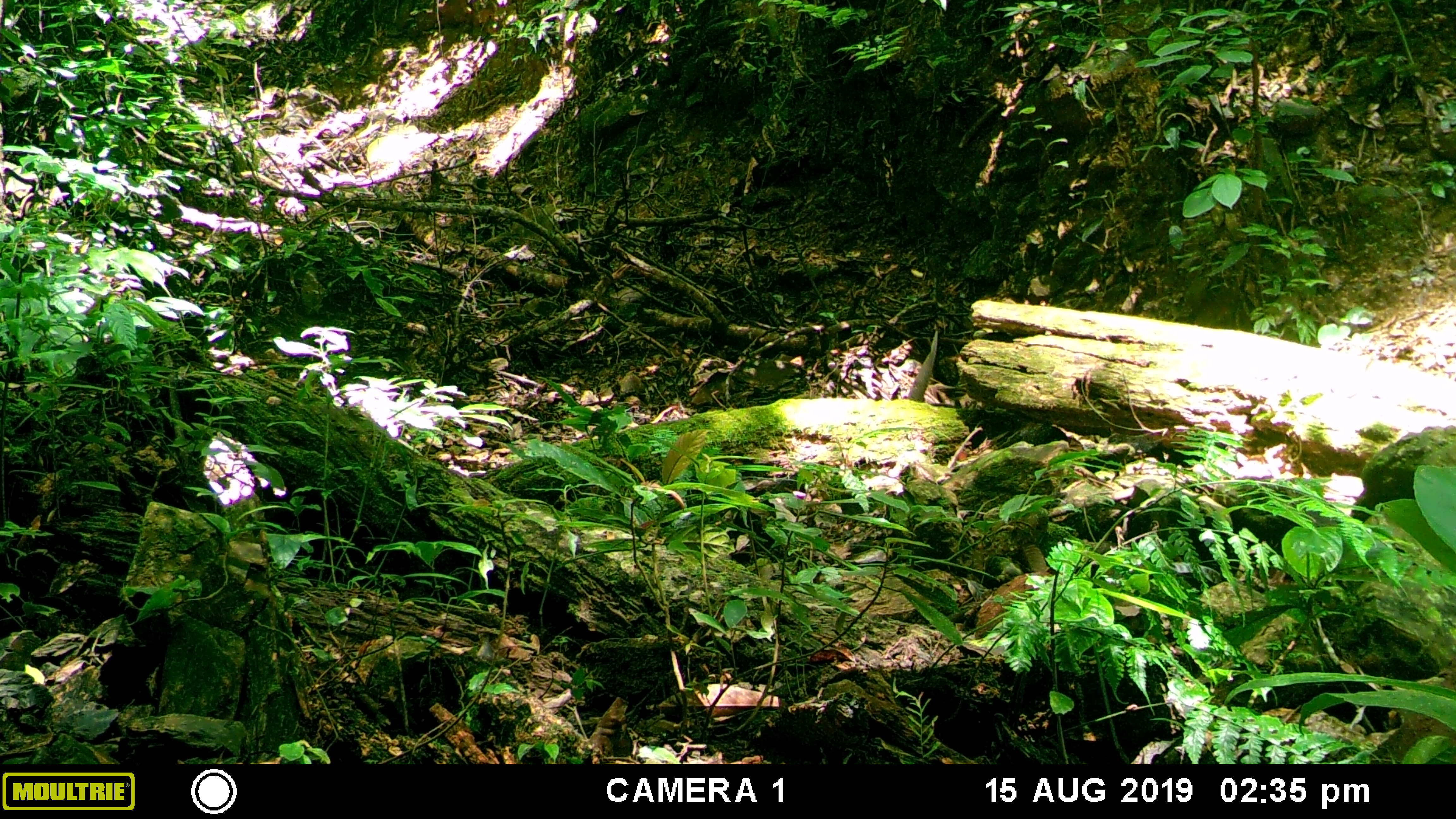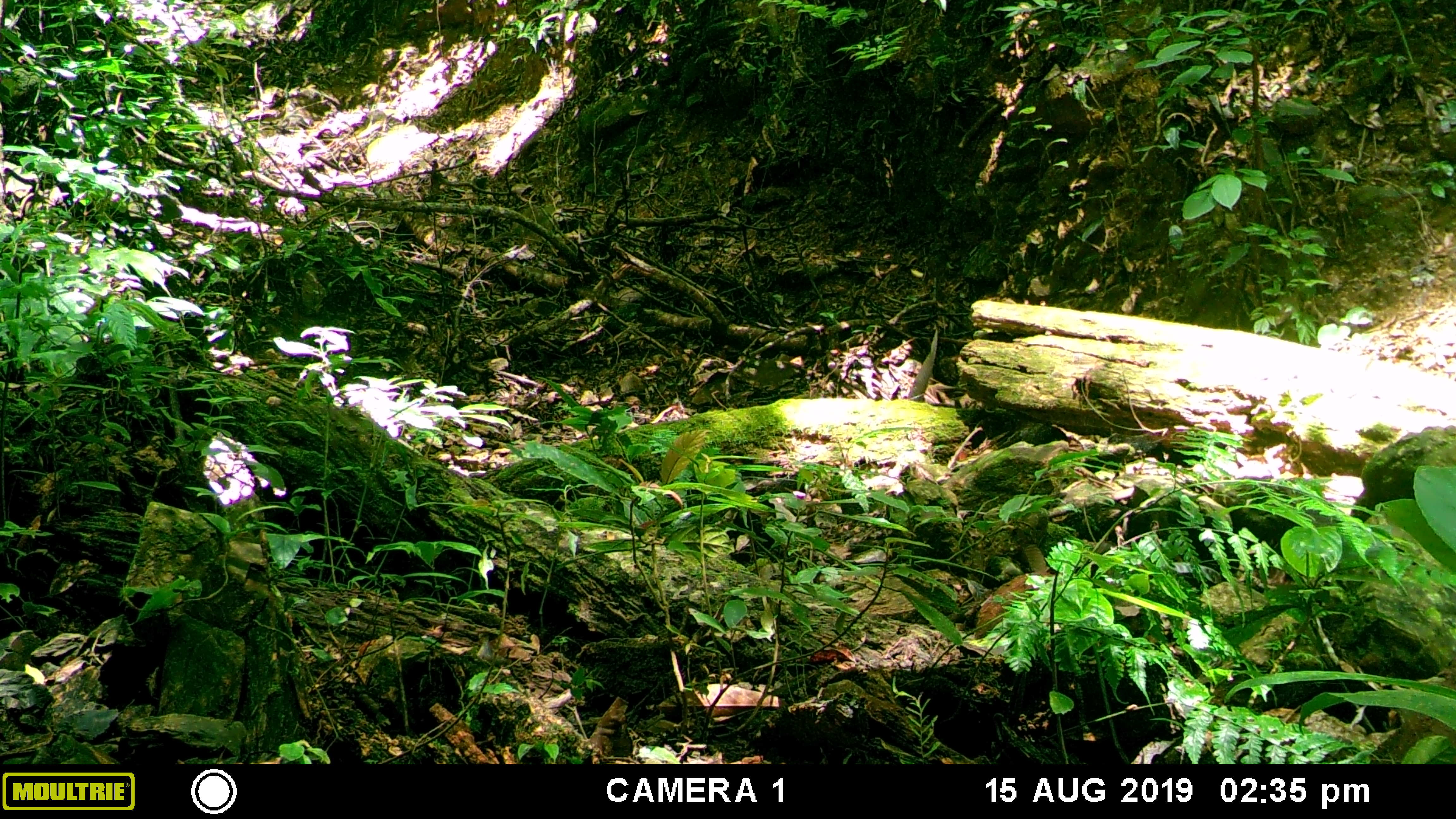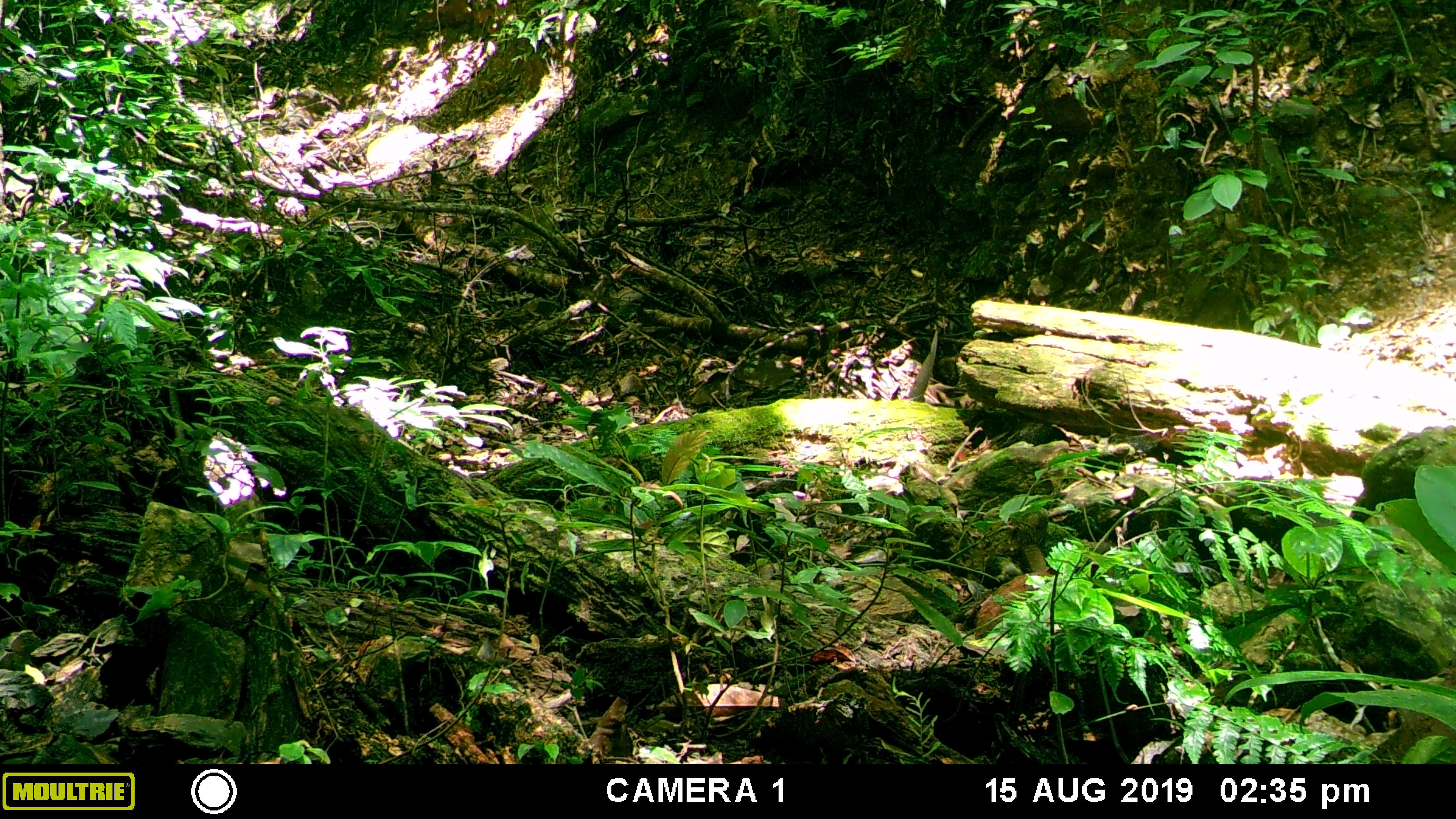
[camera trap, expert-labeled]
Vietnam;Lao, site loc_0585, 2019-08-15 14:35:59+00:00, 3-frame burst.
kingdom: Animalia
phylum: Chordata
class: Mammalia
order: Artiodactyla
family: Suidae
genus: Sus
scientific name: Sus scrofa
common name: eurasian wild pig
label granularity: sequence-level